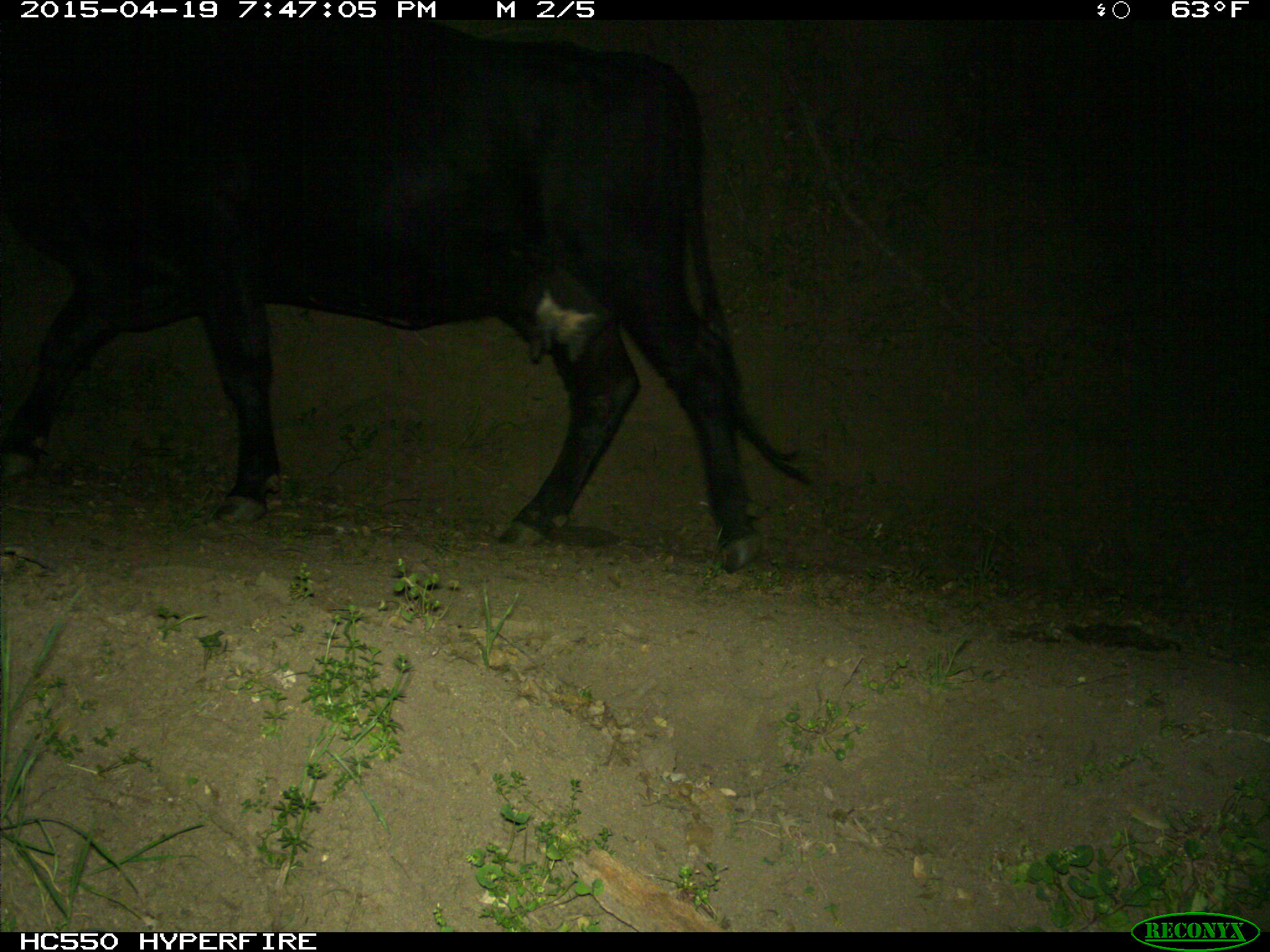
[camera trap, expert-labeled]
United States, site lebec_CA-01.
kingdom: Animalia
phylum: Chordata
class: Mammalia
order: Artiodactyla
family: Bovidae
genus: Bos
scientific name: Bos taurus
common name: domestic cow